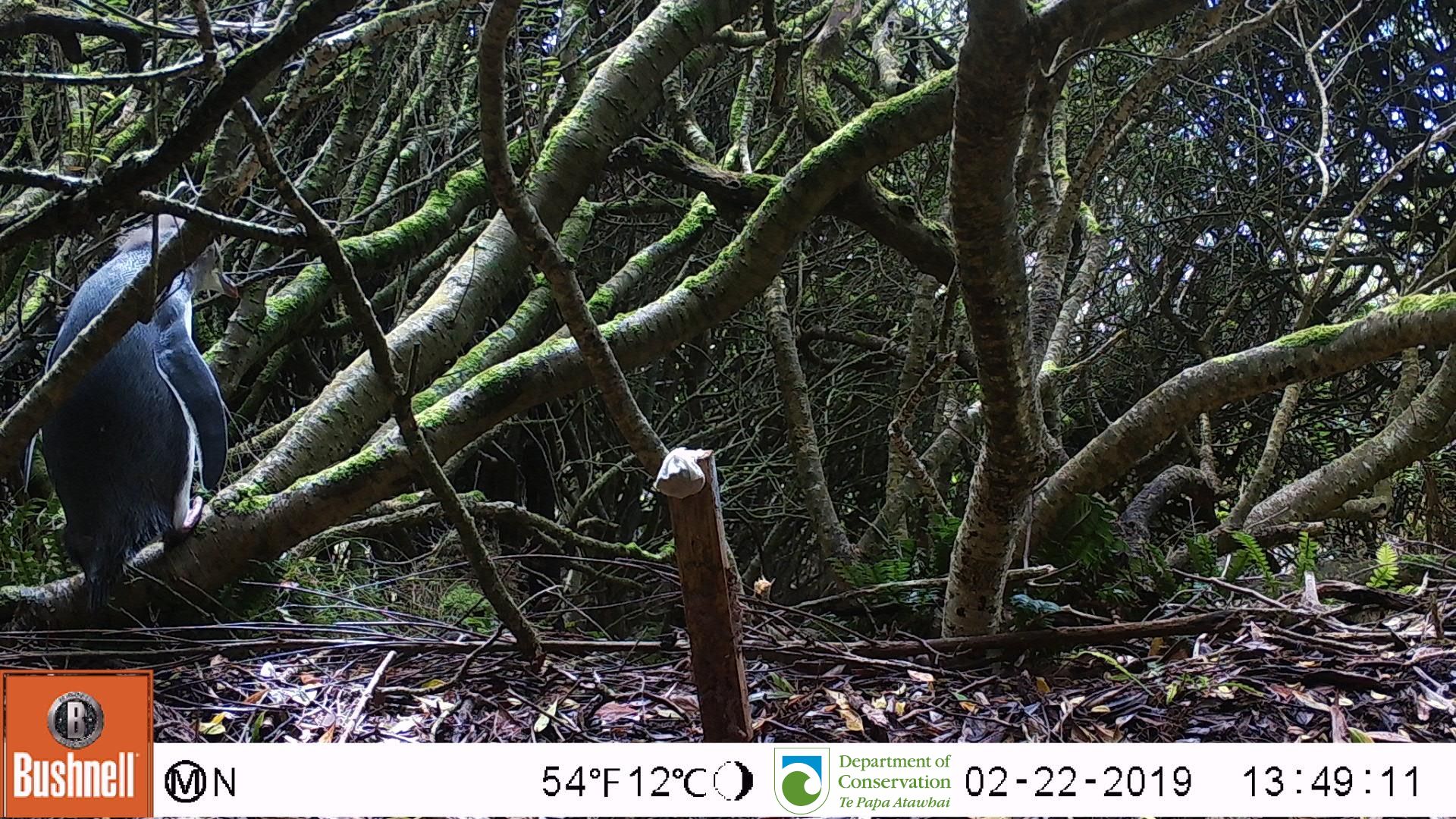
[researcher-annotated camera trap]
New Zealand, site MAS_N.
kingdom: Animalia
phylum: Chordata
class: Aves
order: Sphenisciformes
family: Spheniscidae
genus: Megadyptes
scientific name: Megadyptes antipodes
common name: yellow-eyed penguin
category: yellow eyed penguin